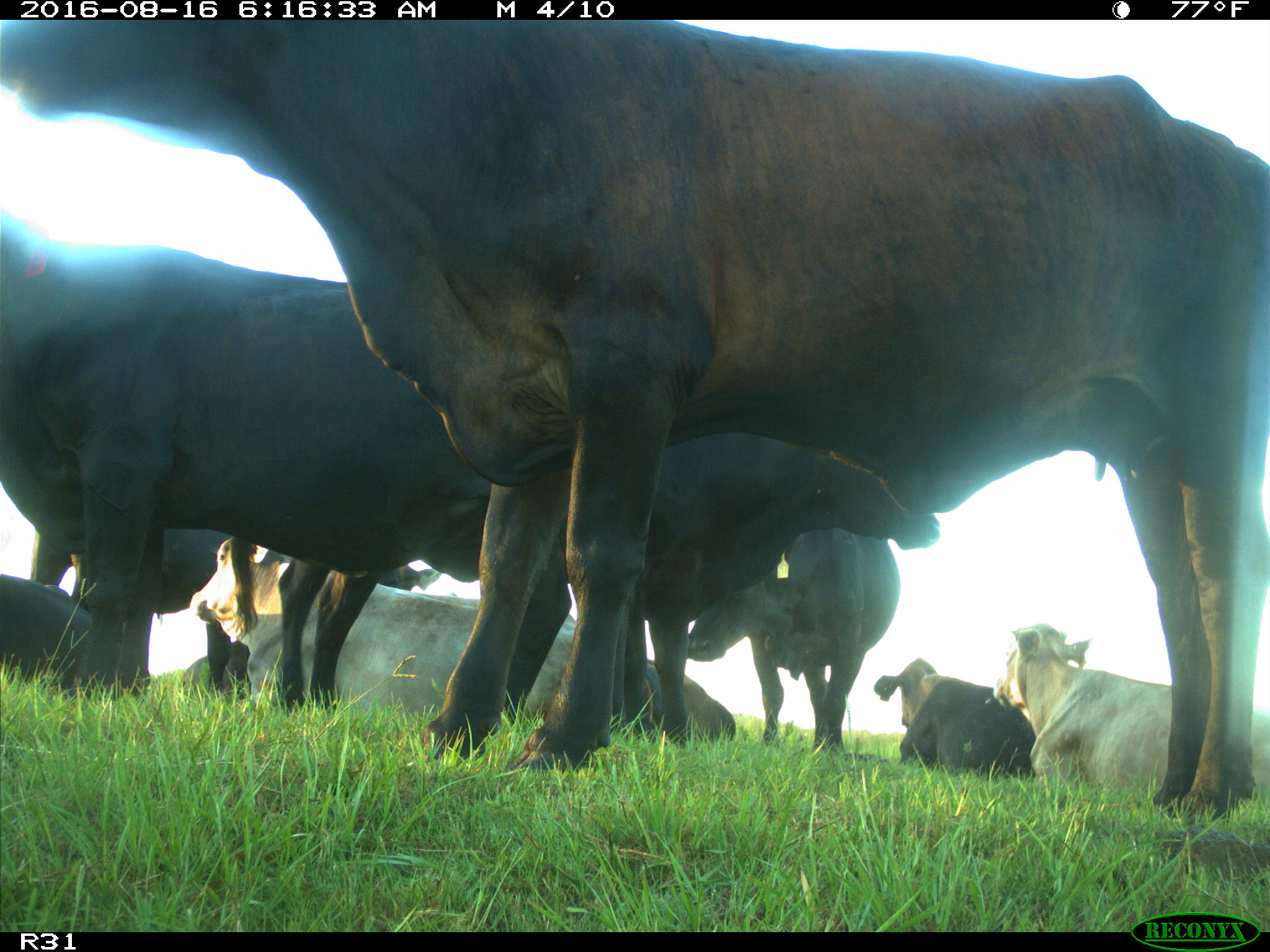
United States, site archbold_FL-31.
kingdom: Animalia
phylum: Chordata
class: Mammalia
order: Artiodactyla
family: Bovidae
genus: Bos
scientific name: Bos taurus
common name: domestic cow